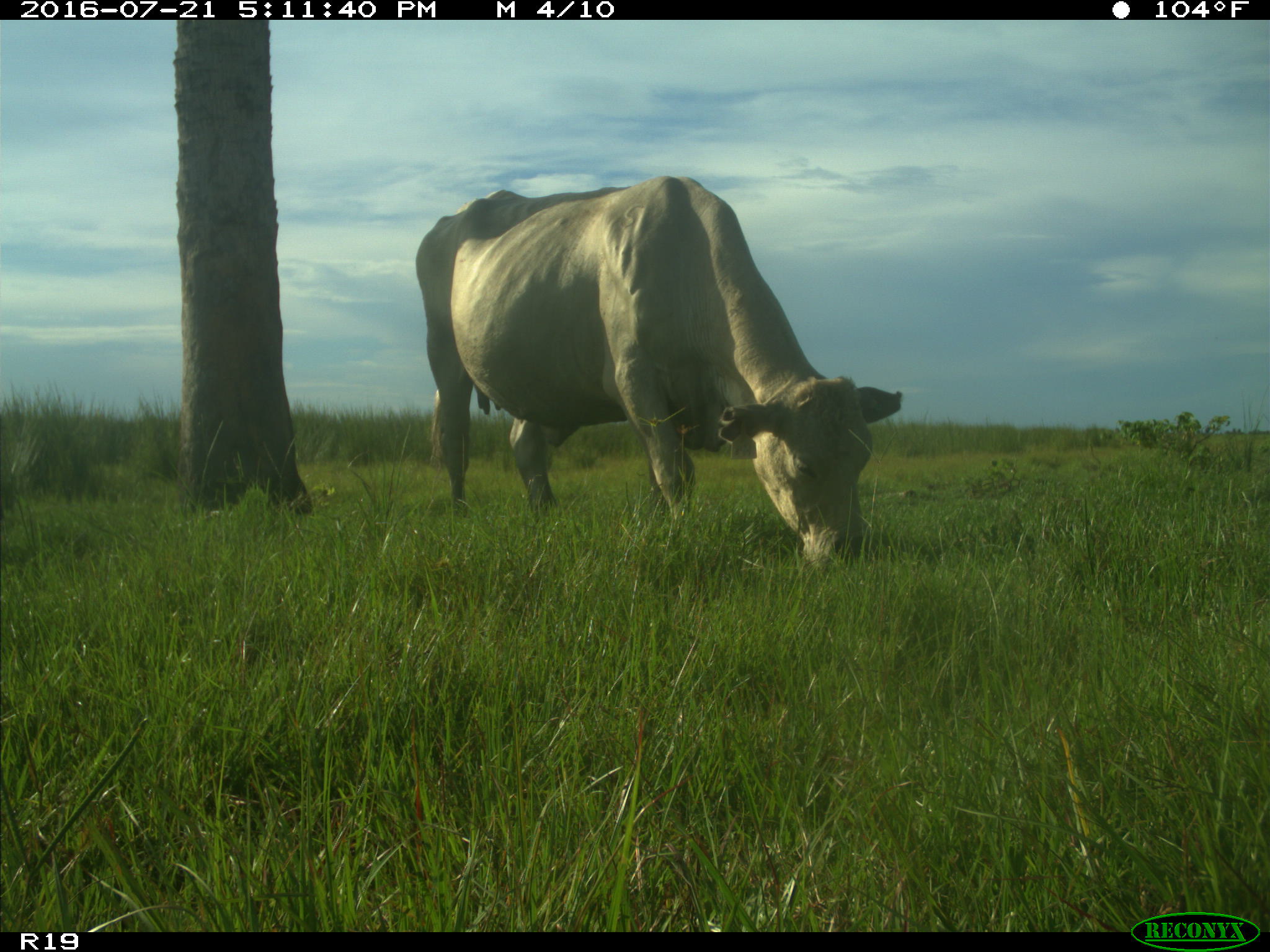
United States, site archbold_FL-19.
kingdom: Animalia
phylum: Chordata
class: Mammalia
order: Artiodactyla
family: Bovidae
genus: Bos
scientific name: Bos taurus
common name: domestic cow